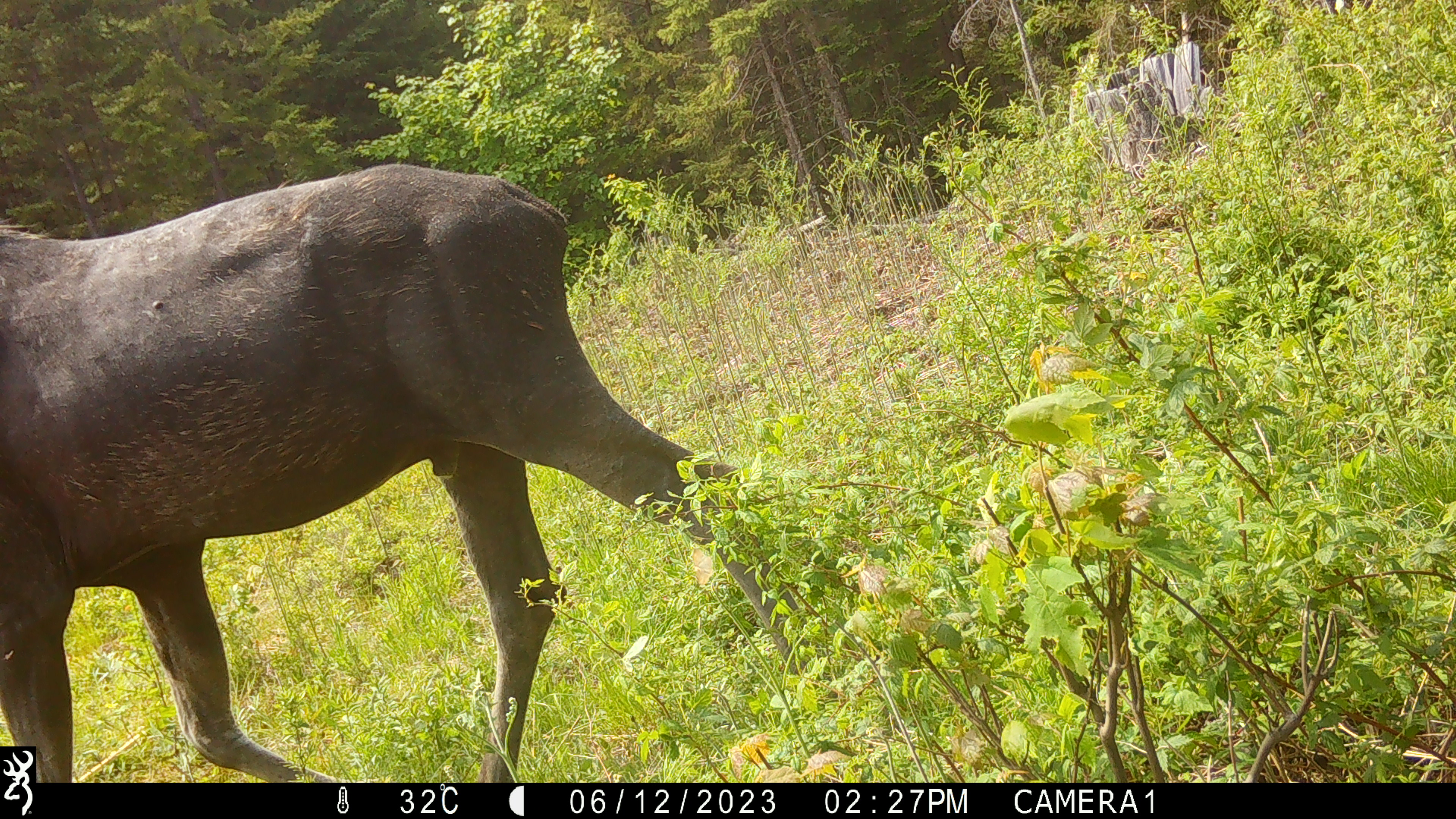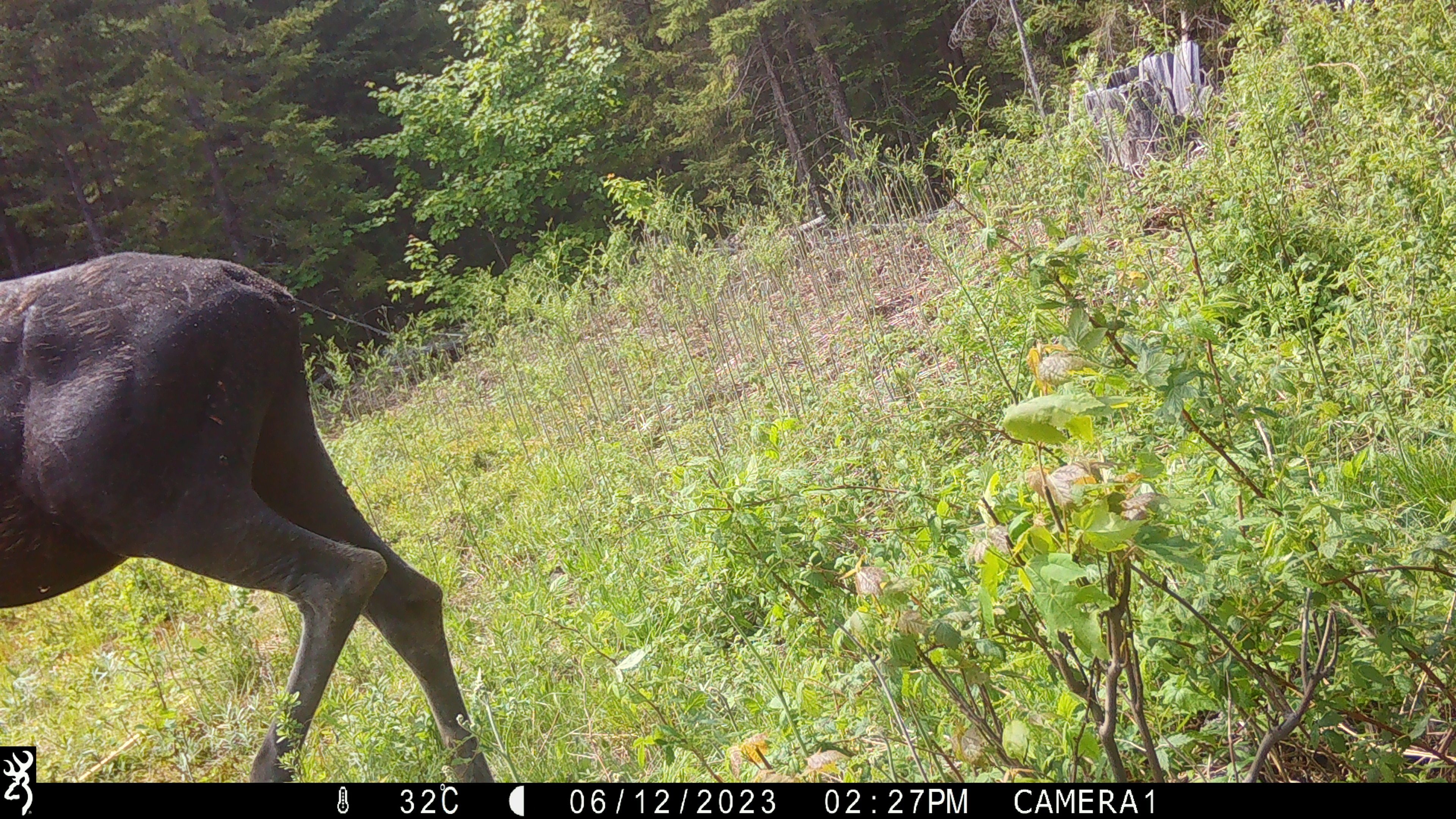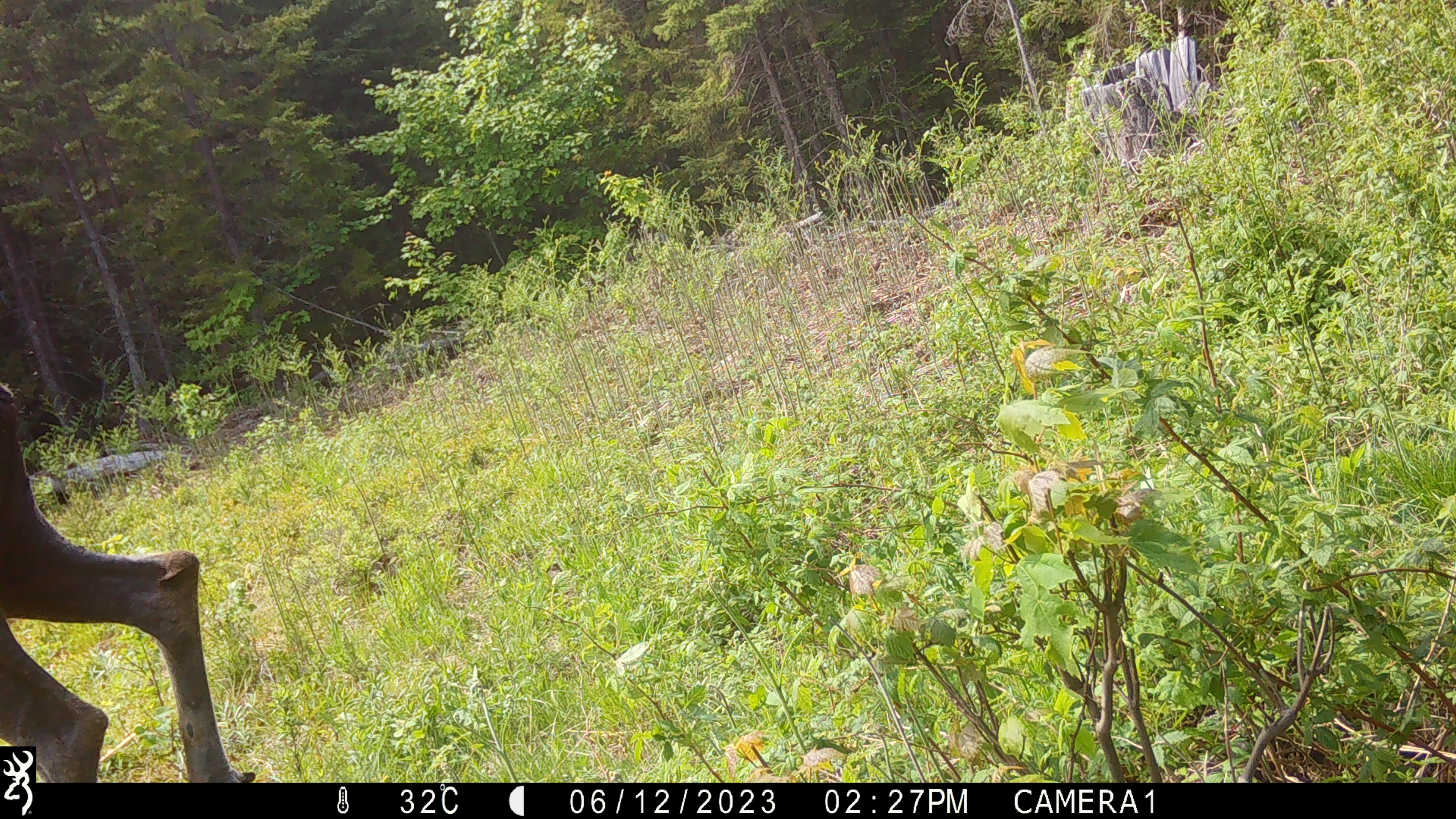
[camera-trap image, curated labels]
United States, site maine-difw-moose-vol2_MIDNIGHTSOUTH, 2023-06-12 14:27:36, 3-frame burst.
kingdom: Animalia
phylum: Chordata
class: Mammalia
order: Artiodactyla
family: Cervidae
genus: Alces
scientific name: Alces alces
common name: moose